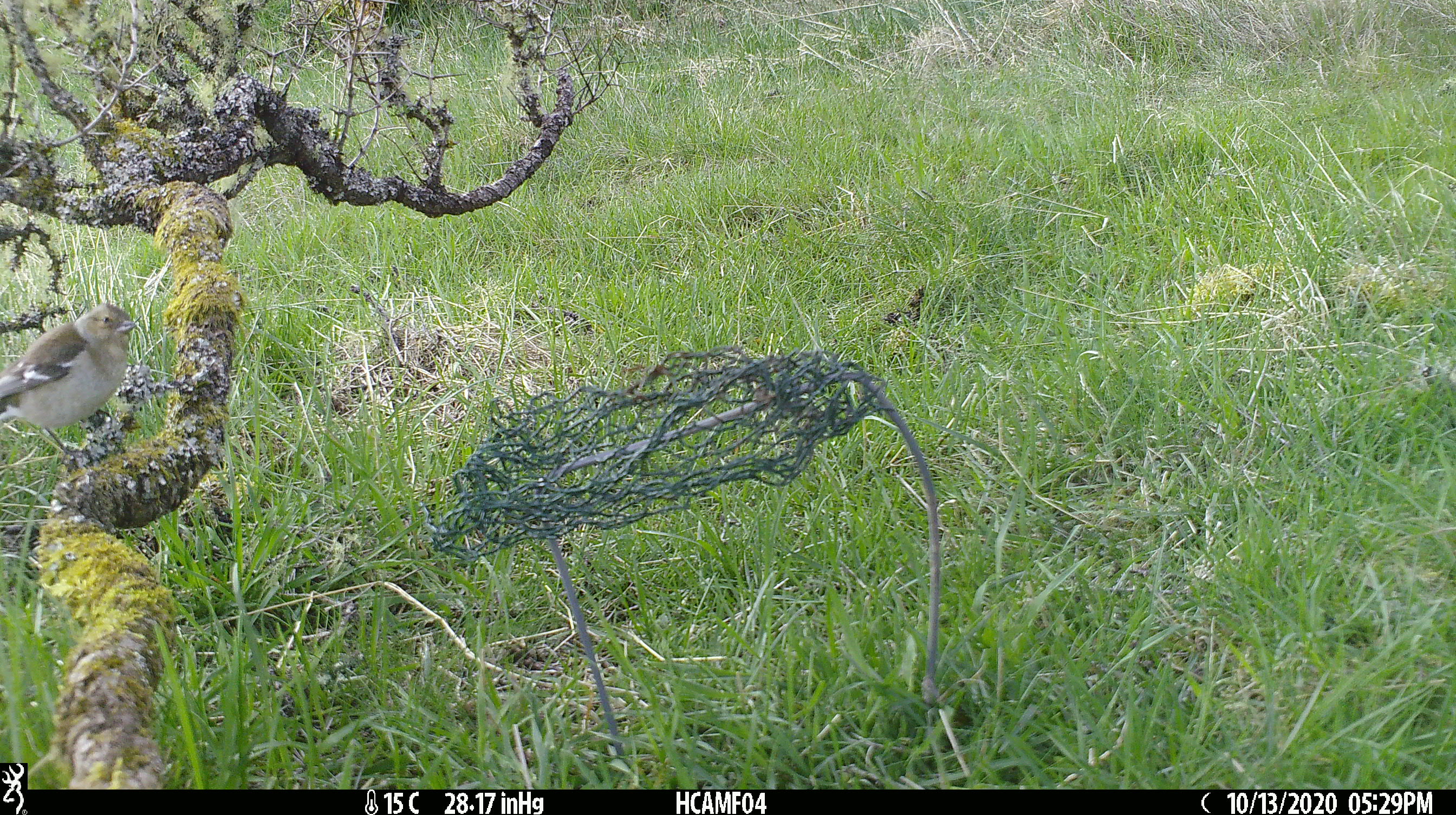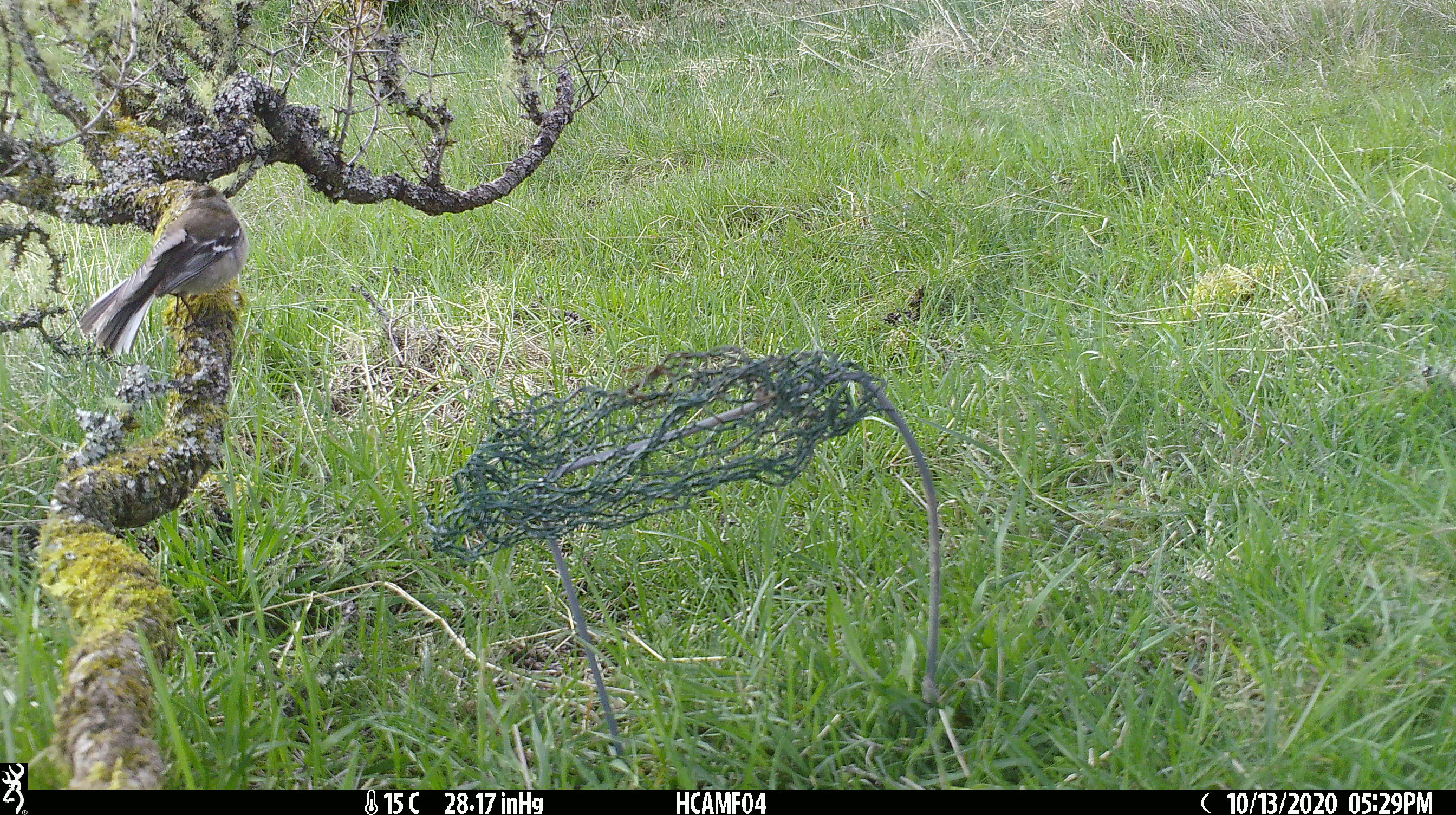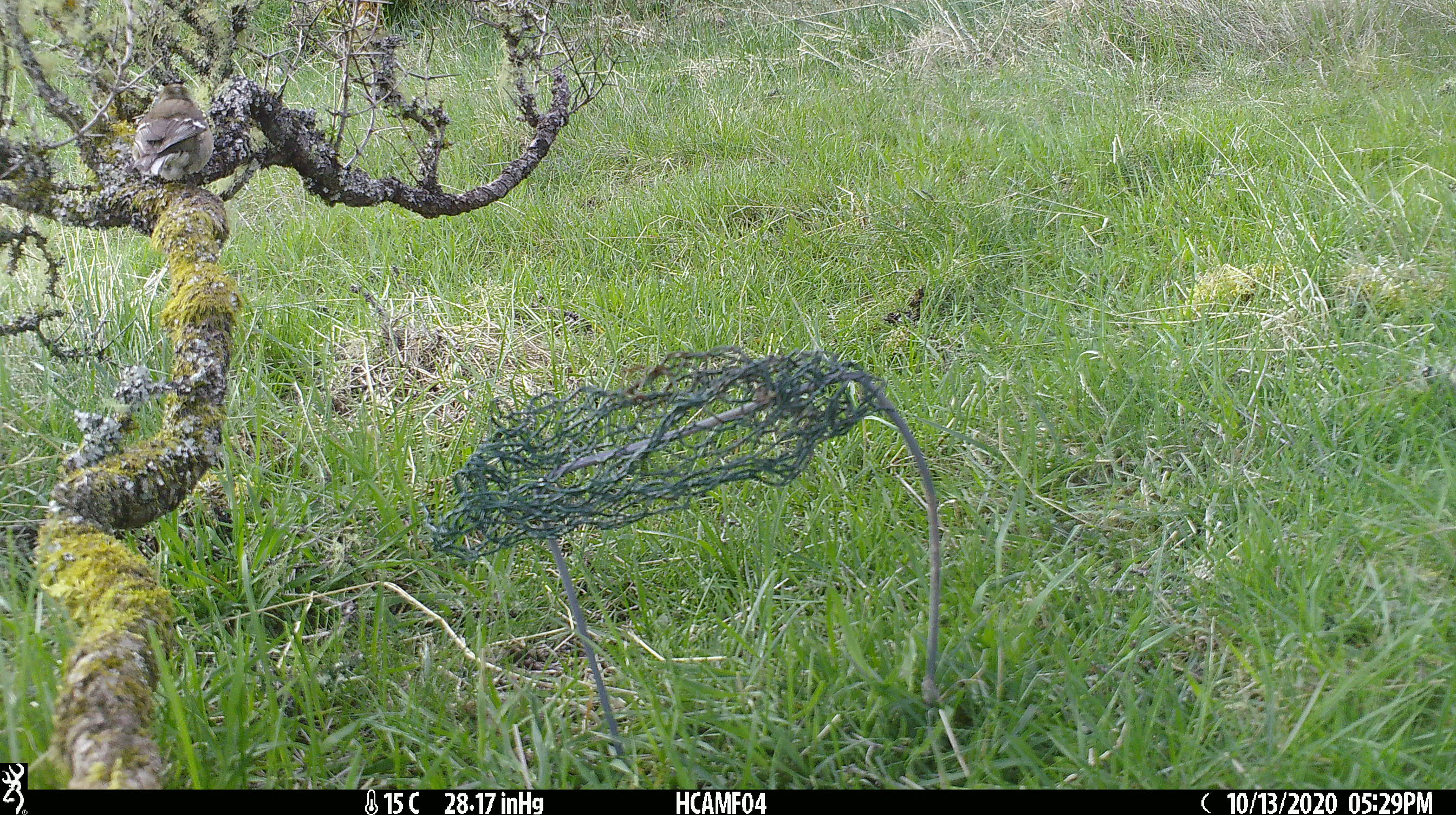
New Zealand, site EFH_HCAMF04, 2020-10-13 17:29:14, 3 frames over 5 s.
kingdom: Animalia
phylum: Chordata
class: Aves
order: Passeriformes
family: Fringillidae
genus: Fringilla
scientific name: Fringilla coelebs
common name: common chaffinch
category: chaffinch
Chaffinch (common chaffinch) (Fringilla coelebs).